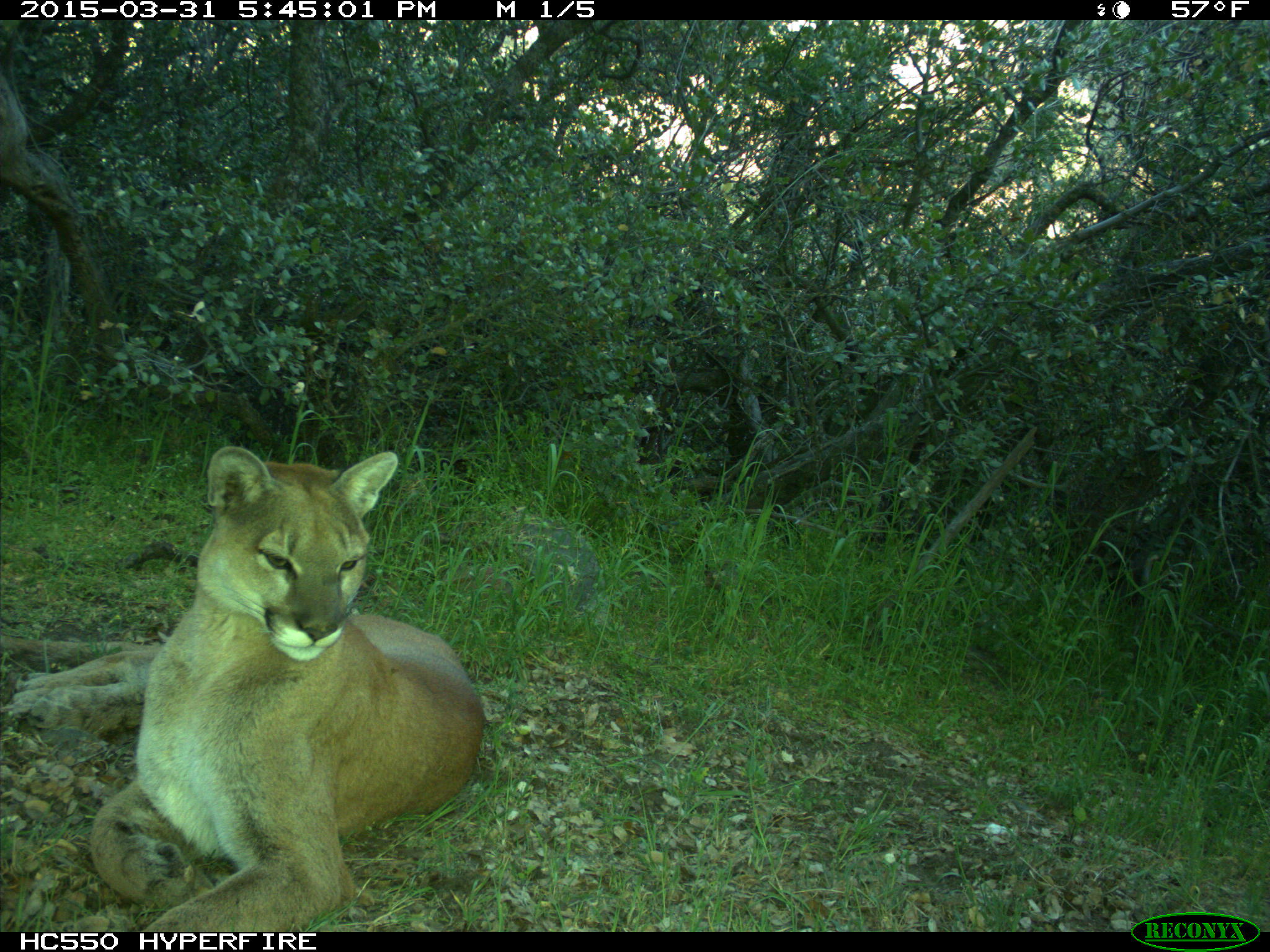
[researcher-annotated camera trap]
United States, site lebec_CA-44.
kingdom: Animalia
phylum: Chordata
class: Mammalia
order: Carnivora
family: Felidae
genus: Puma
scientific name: Puma concolor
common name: mountain lion